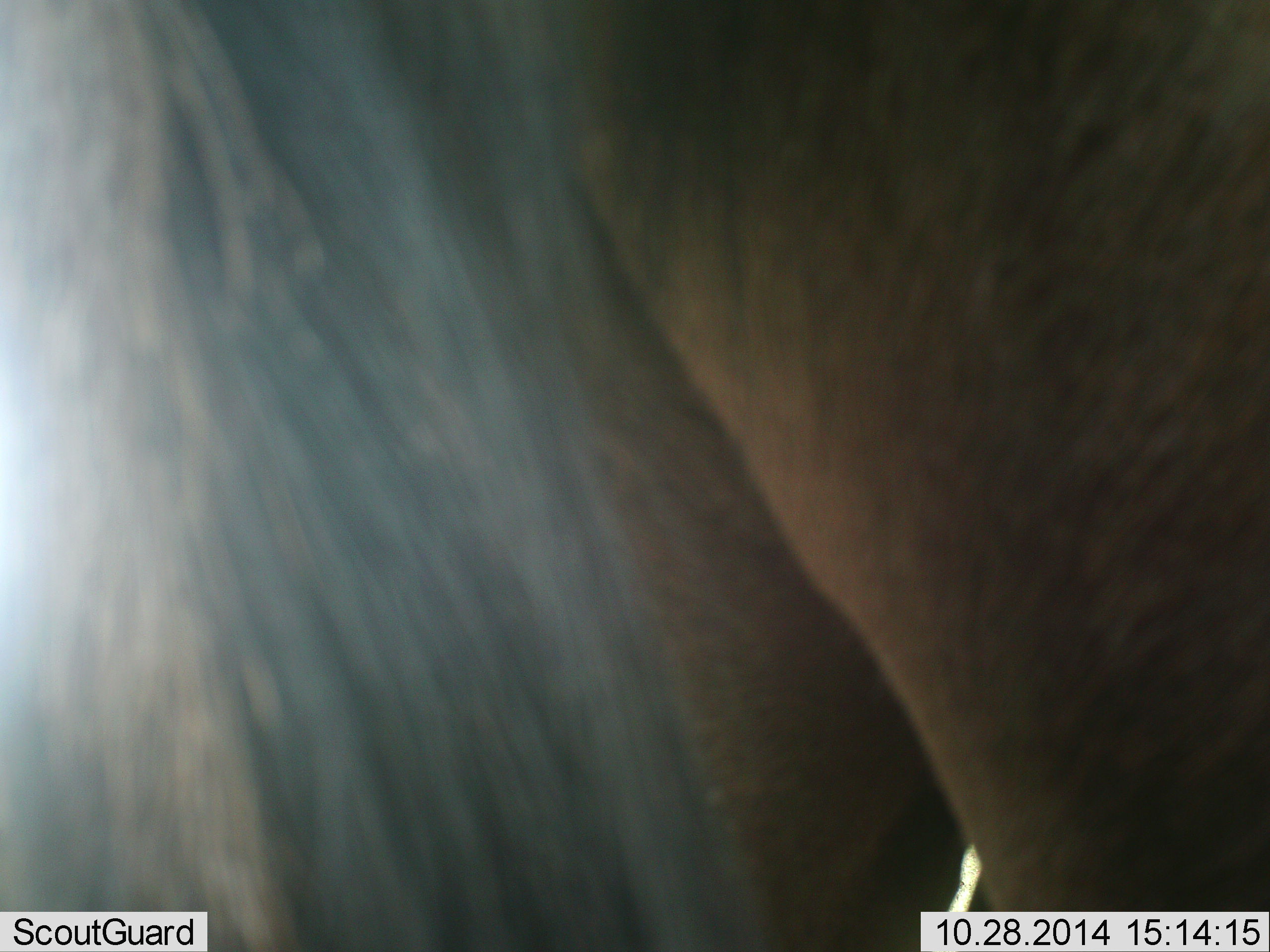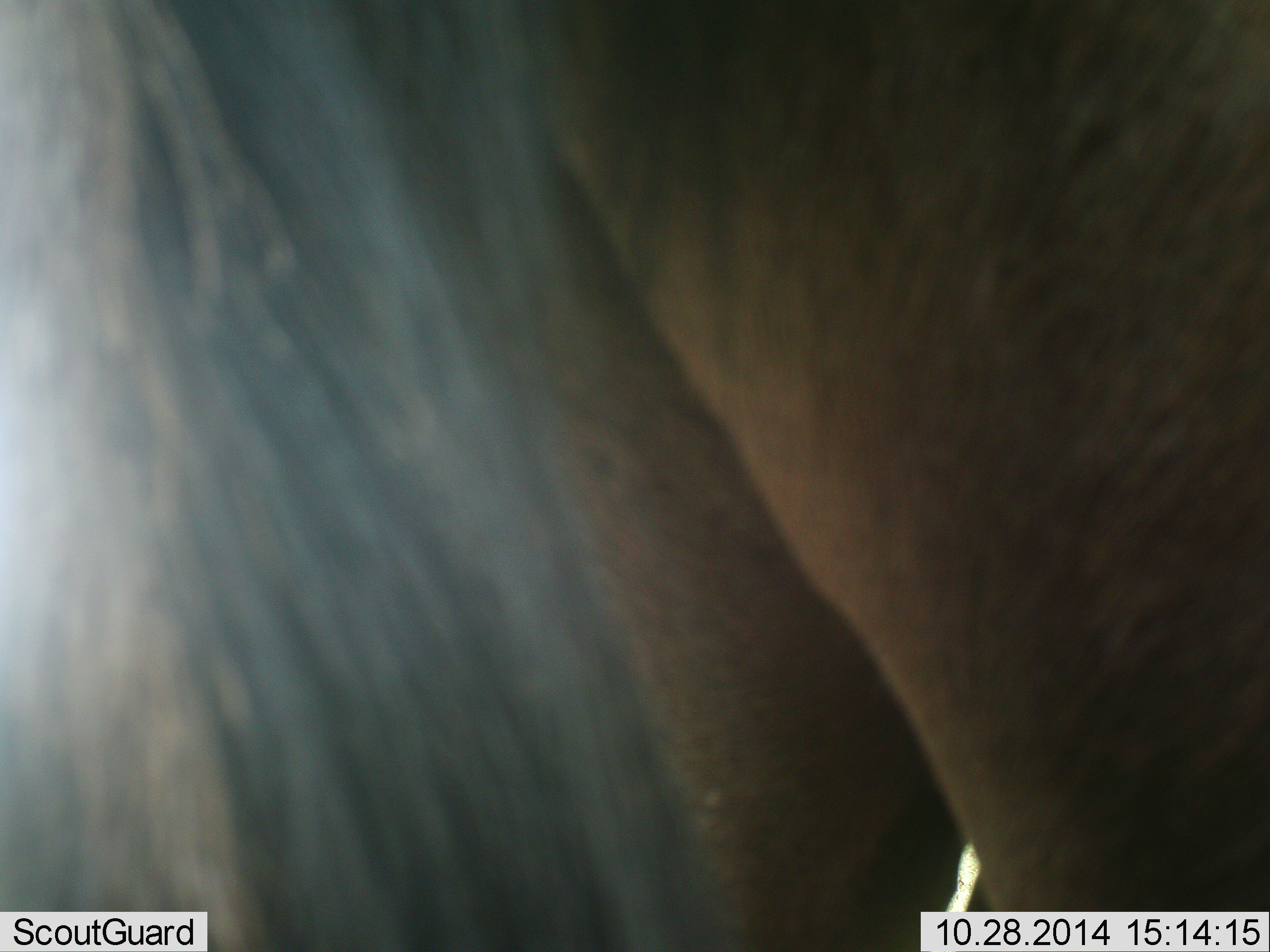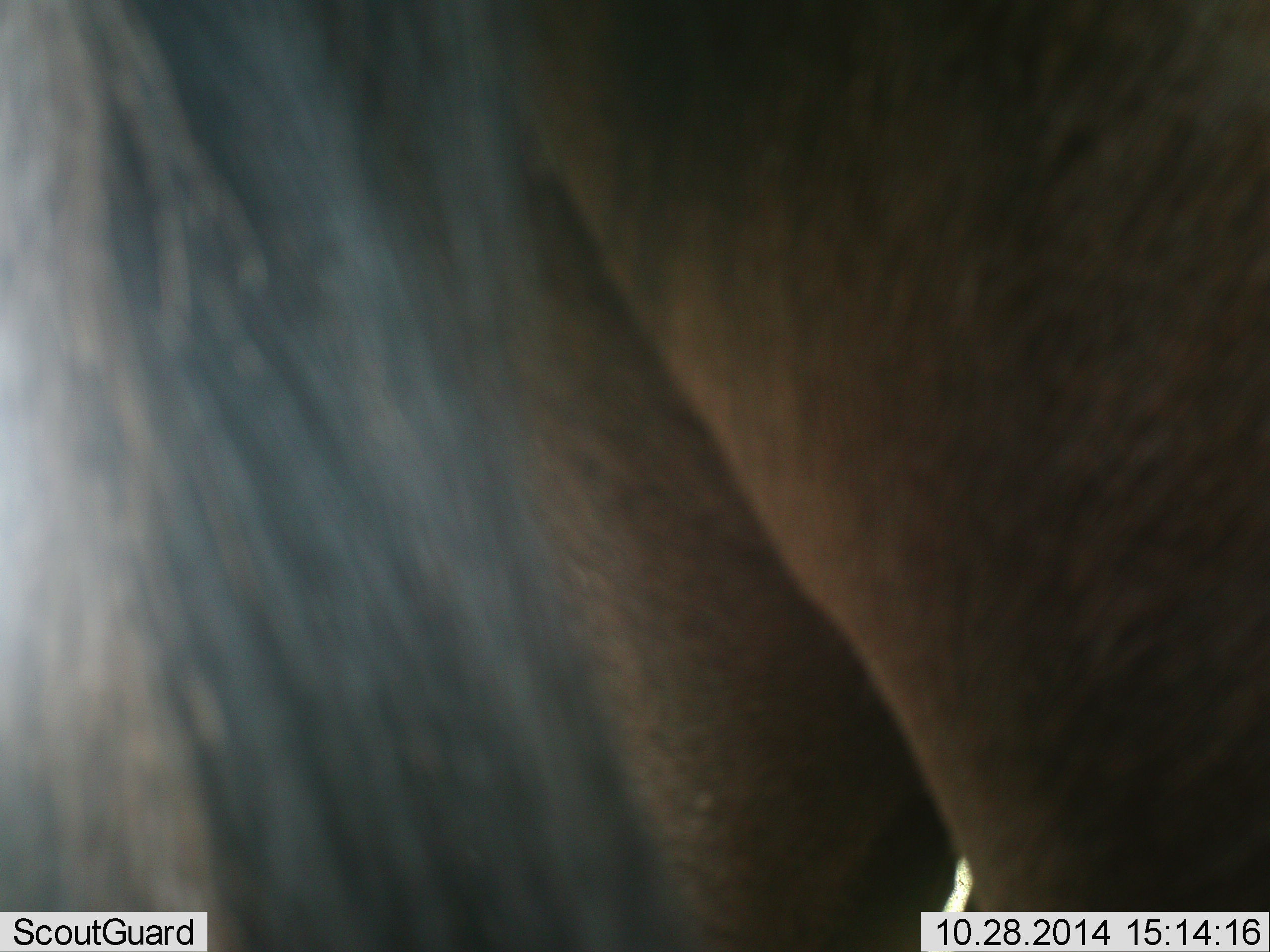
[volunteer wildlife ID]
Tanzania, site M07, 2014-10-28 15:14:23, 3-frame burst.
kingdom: Animalia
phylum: Chordata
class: Mammalia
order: Artiodactyla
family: Bovidae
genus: Connochaetes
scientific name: Connochaetes taurinus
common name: blue wildebeest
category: wildebeest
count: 1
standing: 90%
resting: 10%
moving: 0%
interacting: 0%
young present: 0%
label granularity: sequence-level